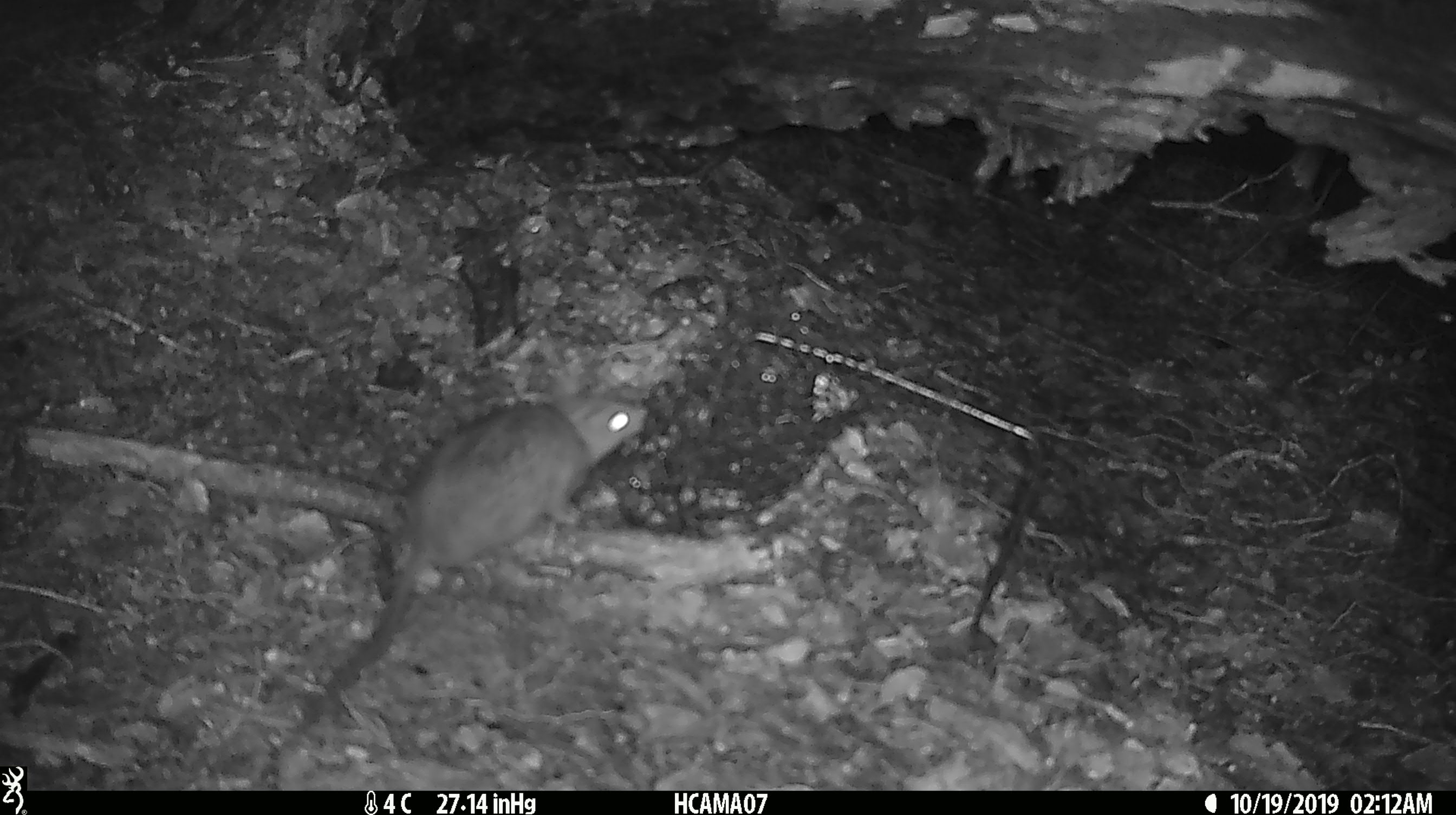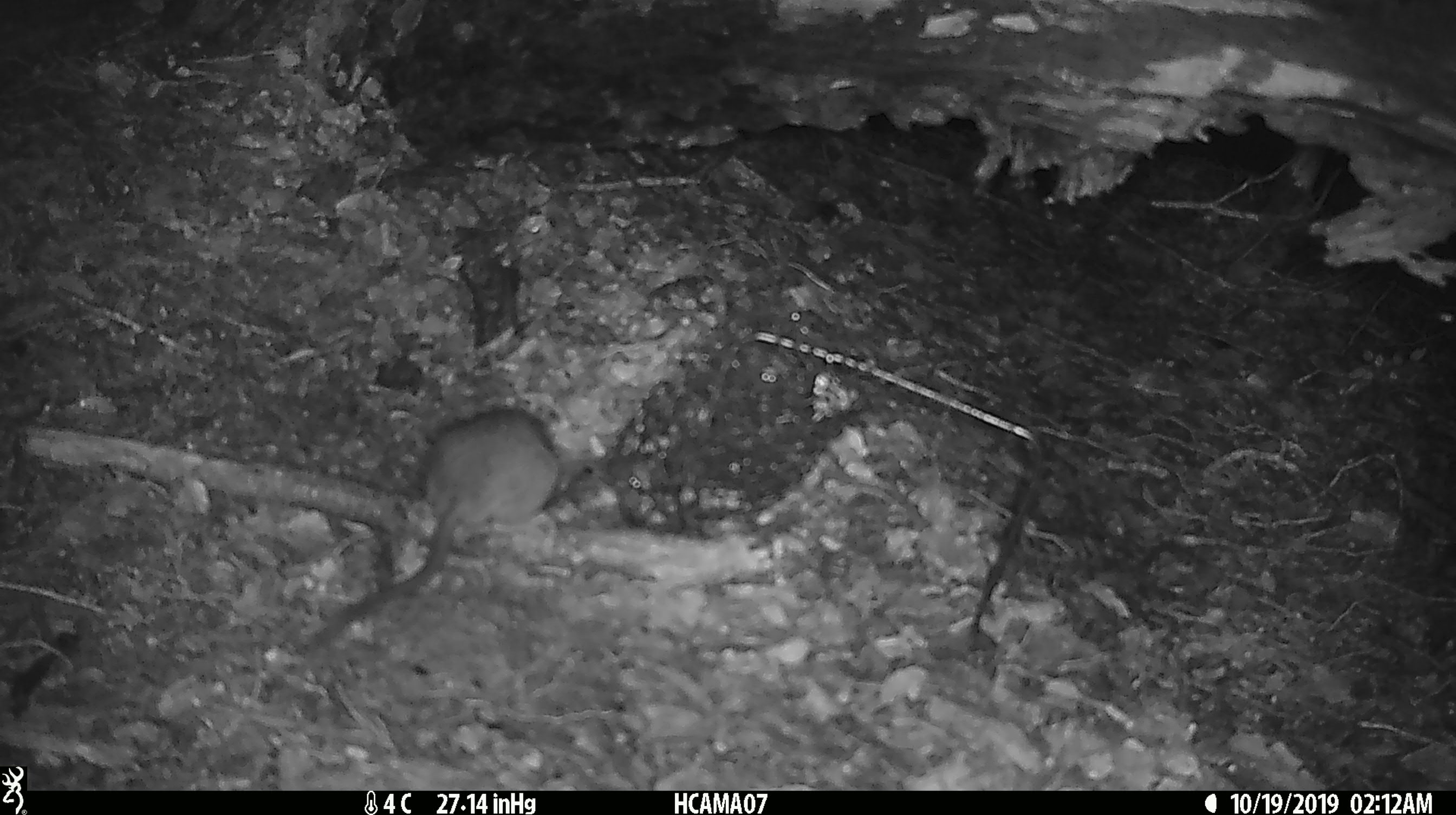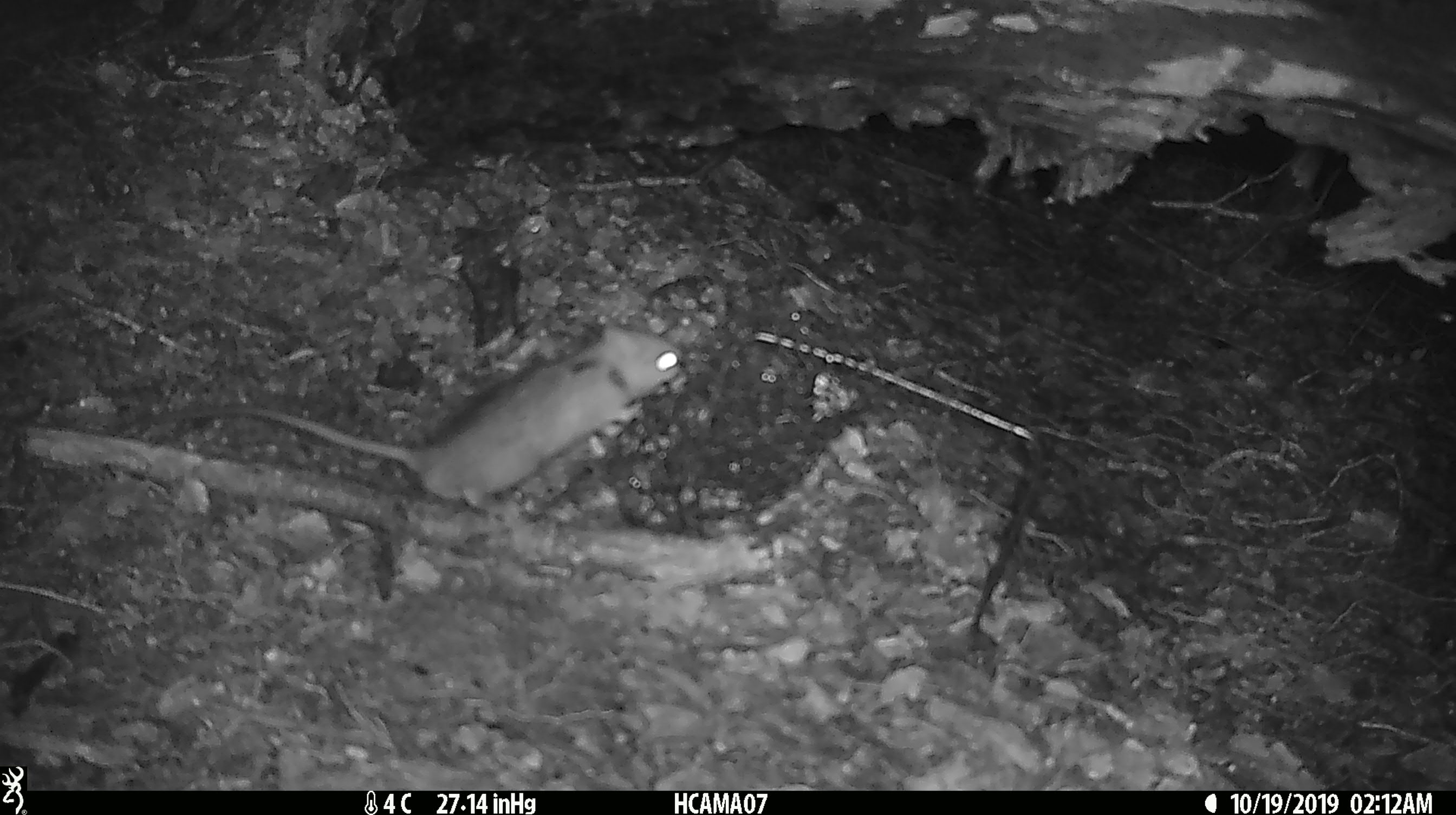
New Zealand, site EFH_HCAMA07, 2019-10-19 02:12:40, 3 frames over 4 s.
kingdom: Animalia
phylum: Chordata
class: Mammalia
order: Rodentia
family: Muridae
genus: Rattus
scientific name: Rattus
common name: rat